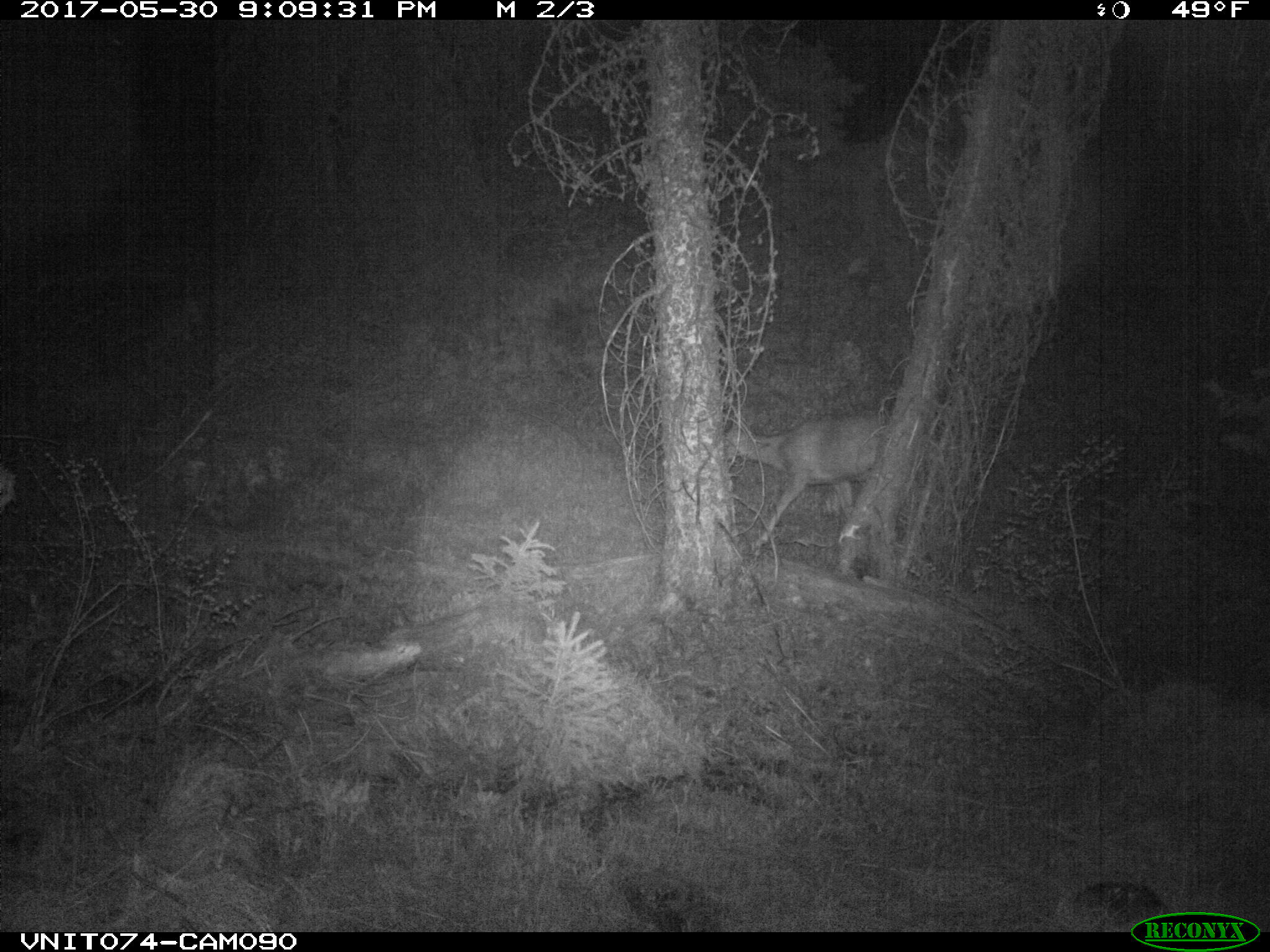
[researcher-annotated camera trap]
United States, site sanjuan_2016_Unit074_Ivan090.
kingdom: Animalia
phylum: Chordata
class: Mammalia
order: Artiodactyla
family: Cervidae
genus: Odocoileus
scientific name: Odocoileus hemionus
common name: mule deer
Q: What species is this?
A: Odocoileus hemionus (mule deer).